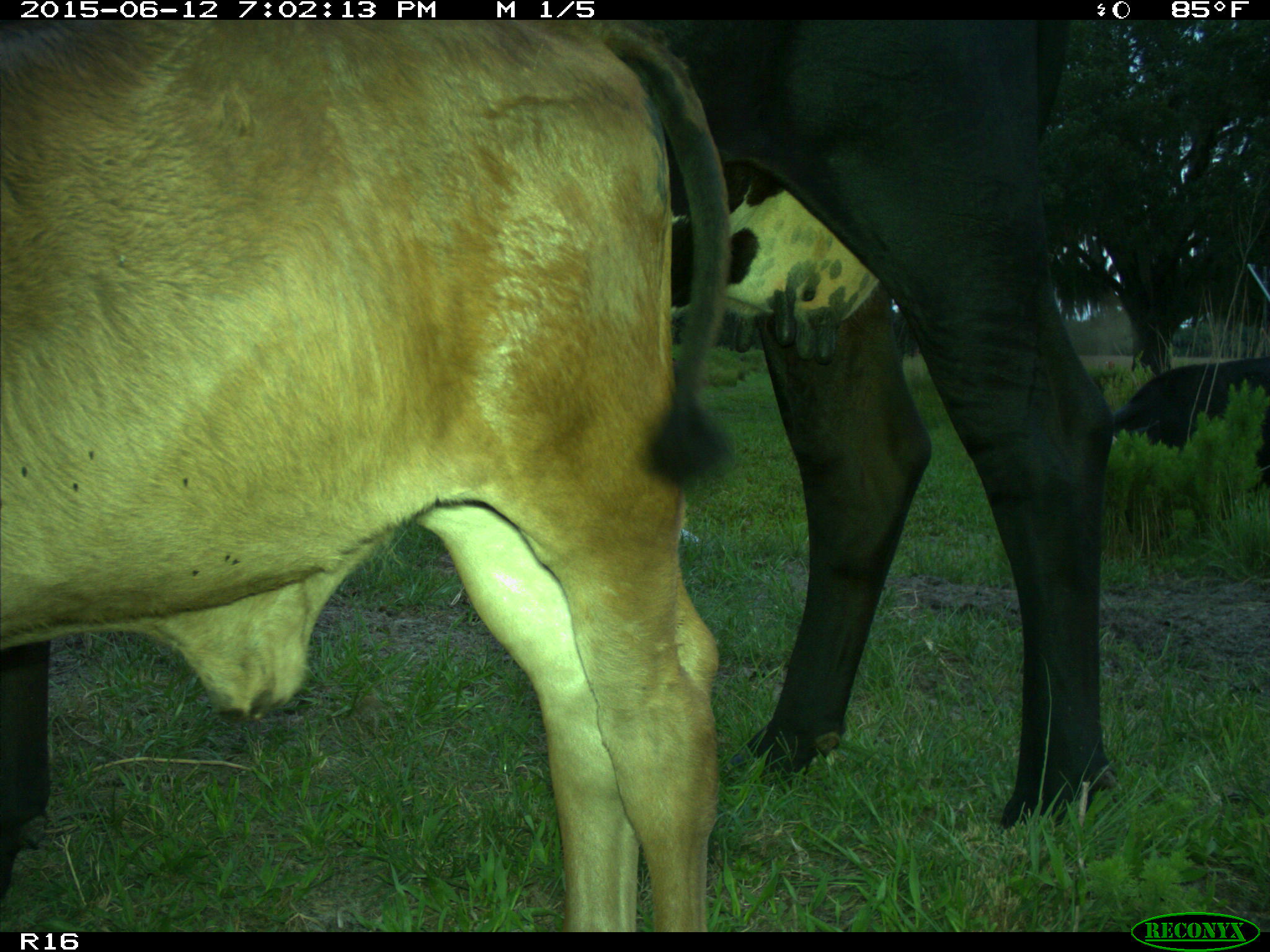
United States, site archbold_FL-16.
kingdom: Animalia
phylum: Chordata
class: Mammalia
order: Artiodactyla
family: Bovidae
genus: Bos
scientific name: Bos taurus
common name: domestic cow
Bos taurus (domestic cow).